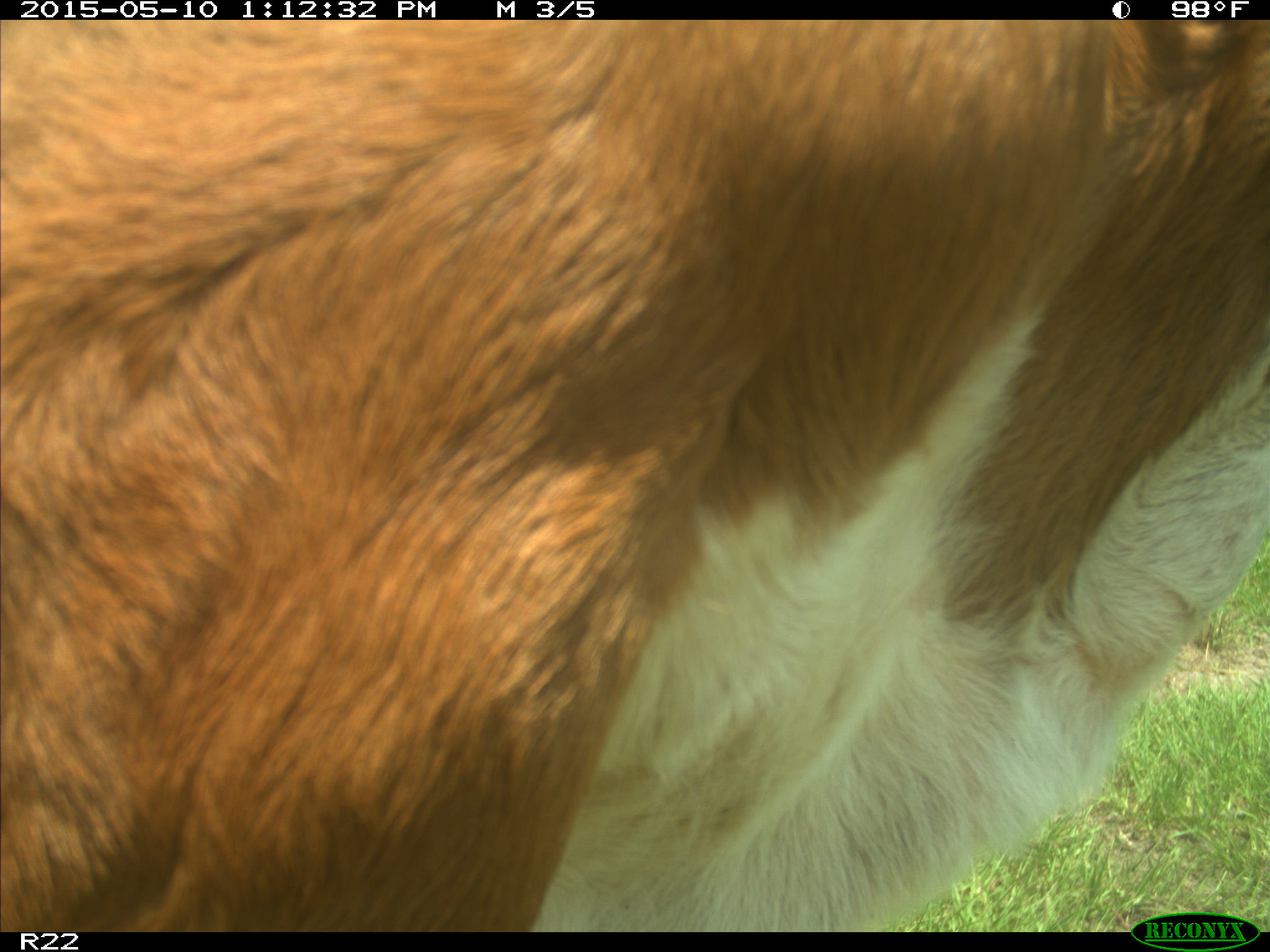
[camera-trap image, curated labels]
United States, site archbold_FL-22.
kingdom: Animalia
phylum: Chordata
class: Mammalia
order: Artiodactyla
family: Bovidae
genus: Bos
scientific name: Bos taurus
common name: domestic cow